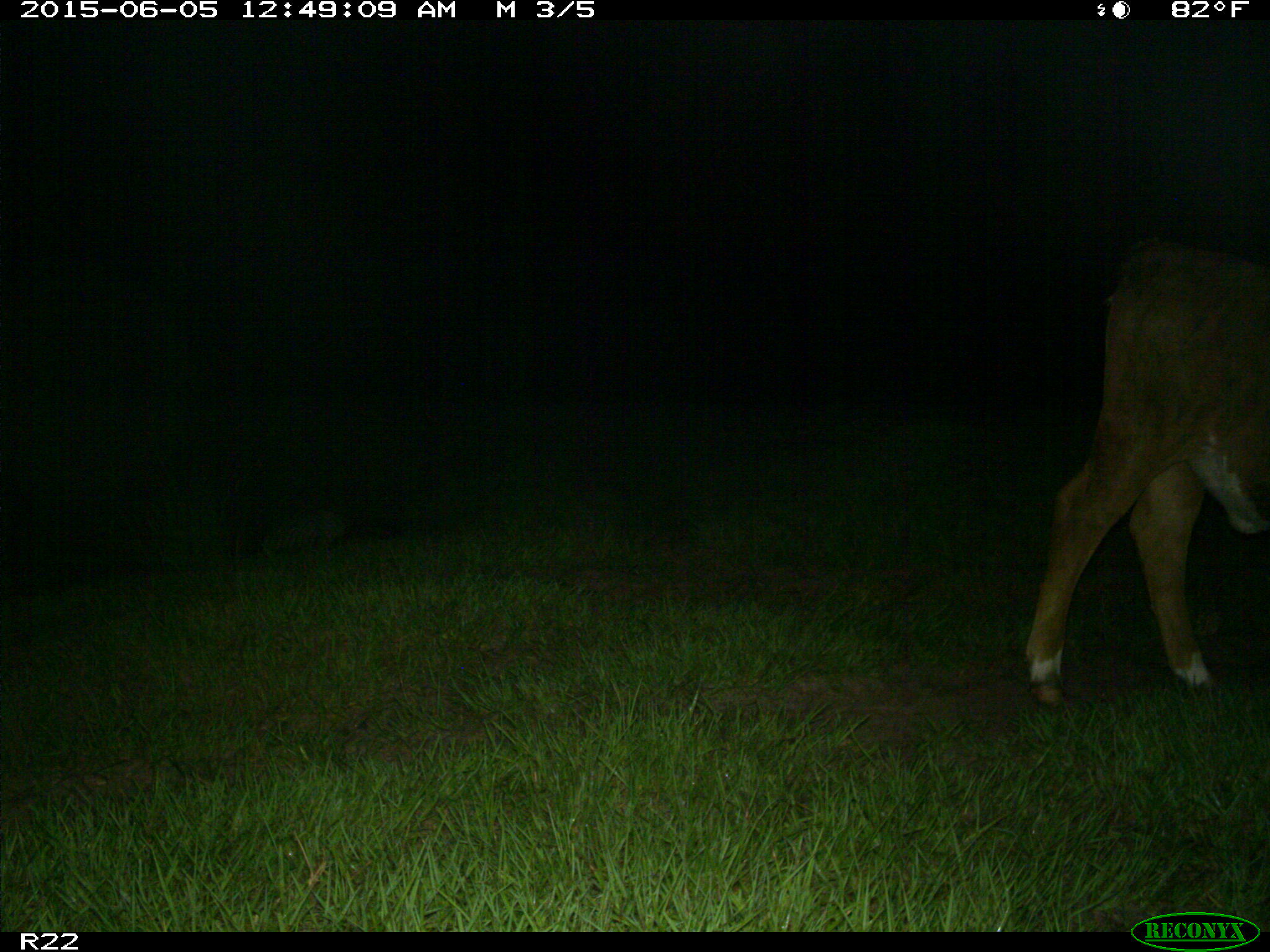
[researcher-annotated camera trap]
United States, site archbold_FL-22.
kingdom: Animalia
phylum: Chordata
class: Mammalia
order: Artiodactyla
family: Bovidae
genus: Bos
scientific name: Bos taurus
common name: domestic cow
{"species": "Bos taurus (domestic cow)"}